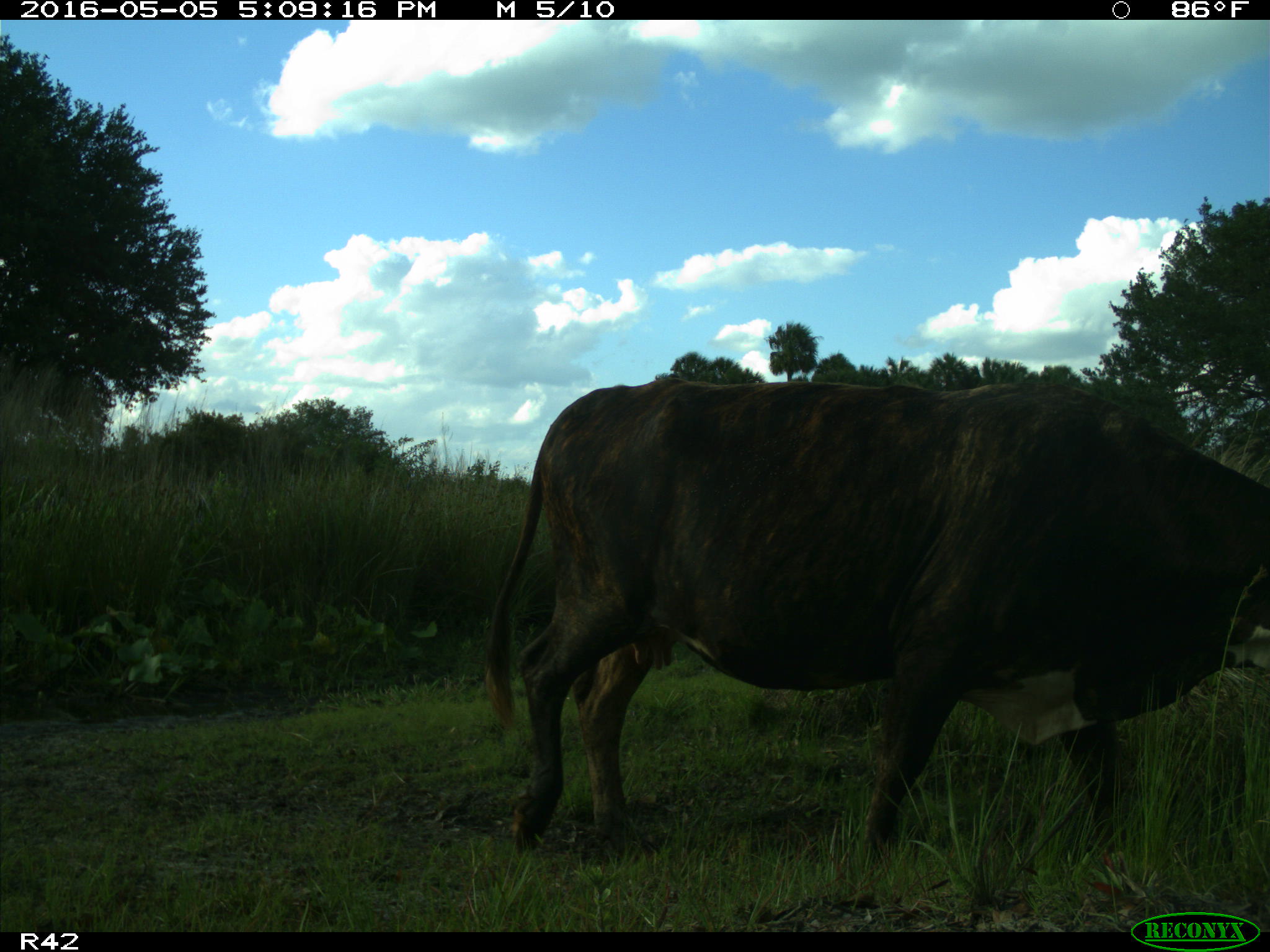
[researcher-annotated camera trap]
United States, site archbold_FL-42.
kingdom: Animalia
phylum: Chordata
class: Mammalia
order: Artiodactyla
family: Bovidae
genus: Bos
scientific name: Bos taurus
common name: domestic cow